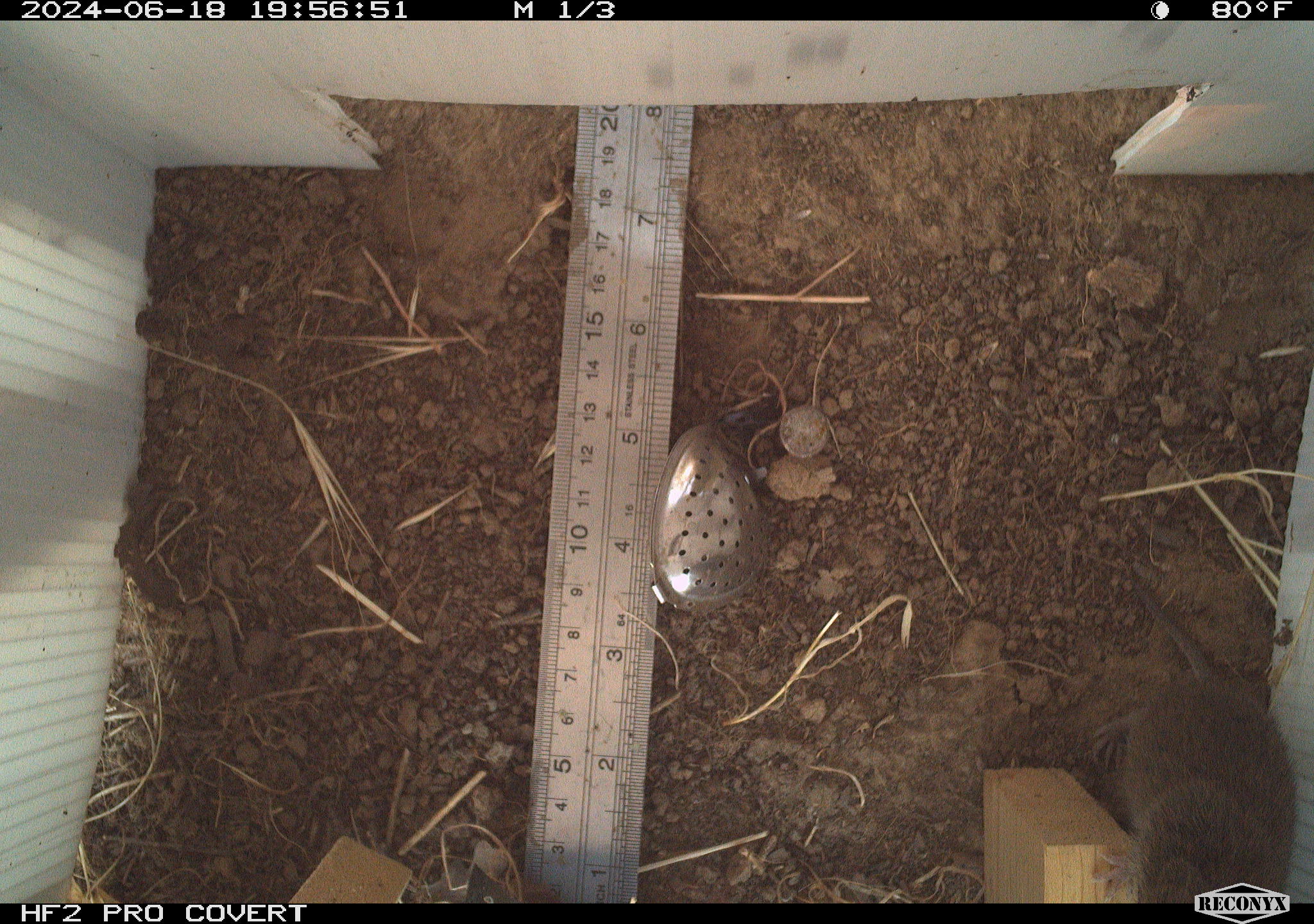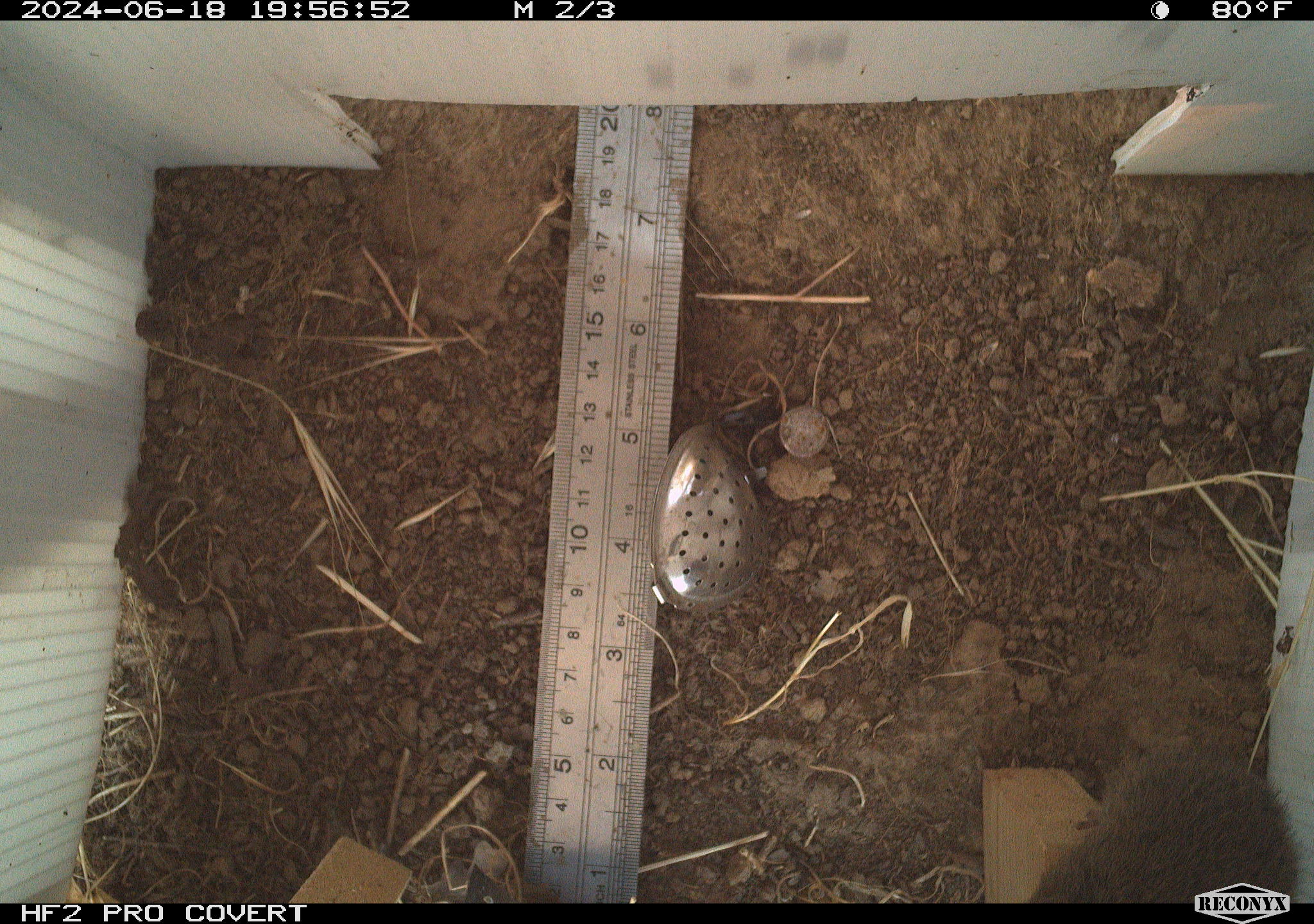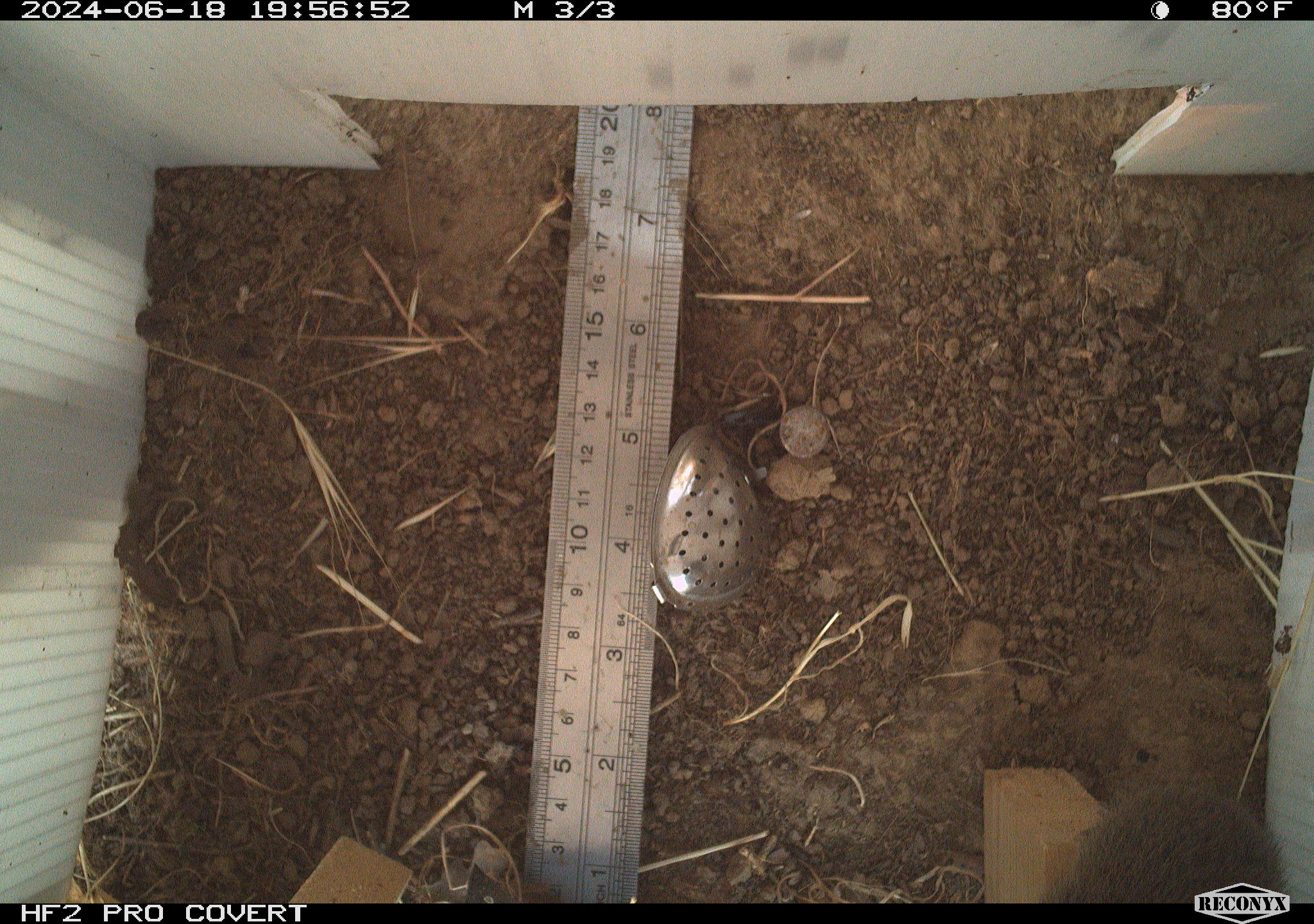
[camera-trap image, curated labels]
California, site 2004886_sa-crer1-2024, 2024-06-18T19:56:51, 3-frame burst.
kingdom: Animalia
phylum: Chordata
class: Mammalia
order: Rodentia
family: Cricetidae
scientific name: Arvicolinae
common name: voles, lemmings, and muskrats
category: arvicolinae subfamily